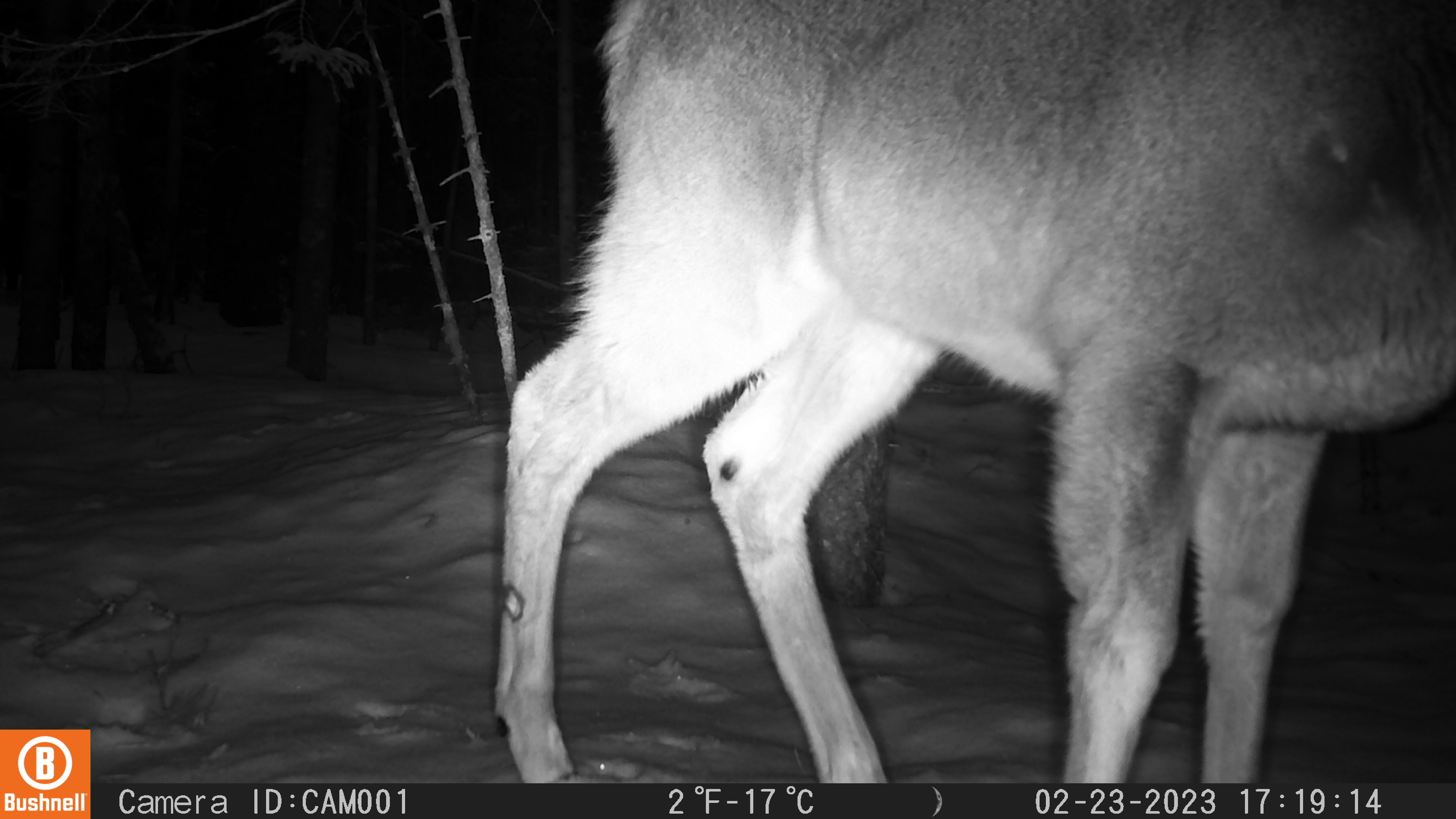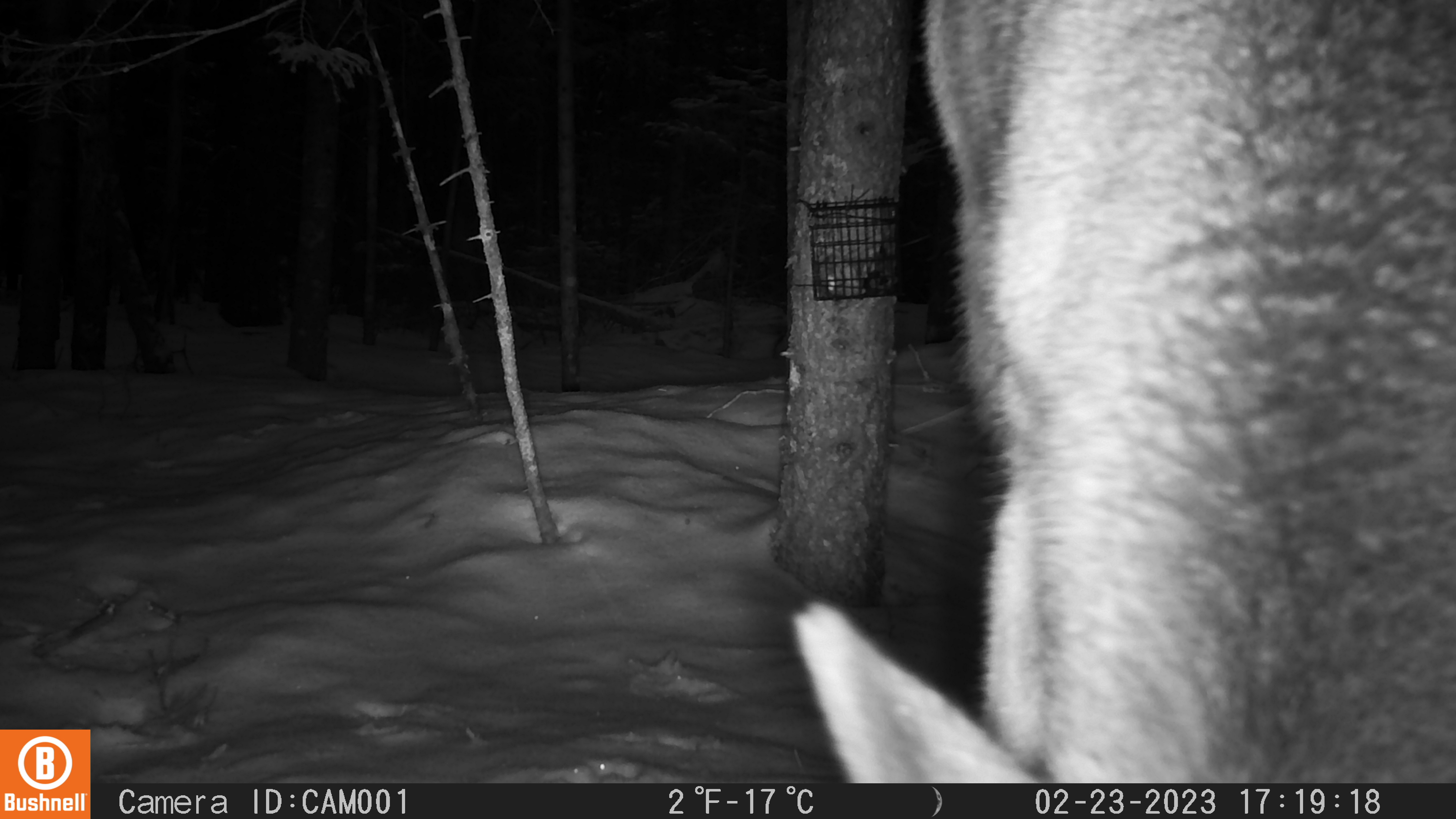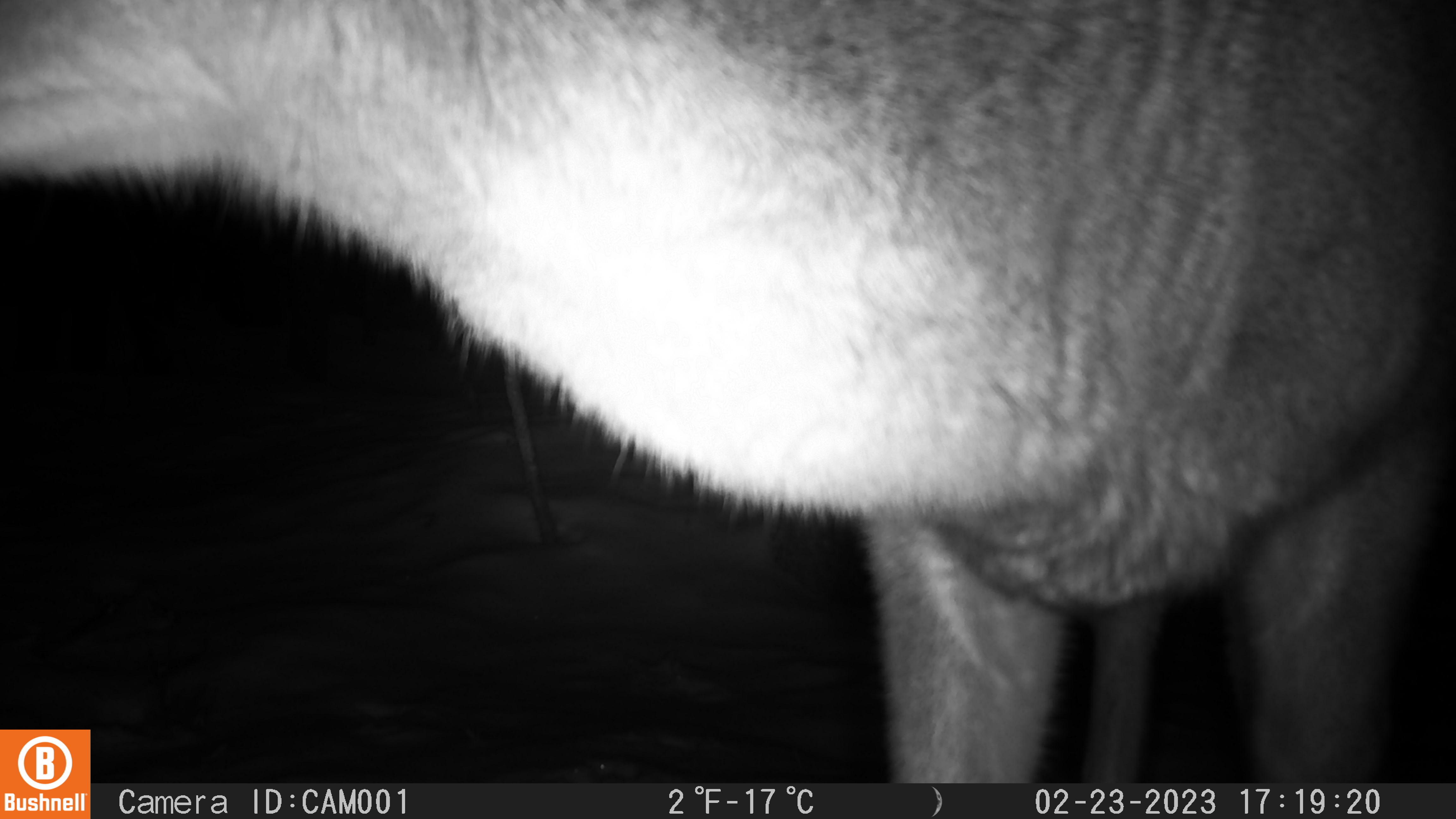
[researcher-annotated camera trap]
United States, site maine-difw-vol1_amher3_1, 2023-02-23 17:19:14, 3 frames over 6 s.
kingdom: Animalia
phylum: Chordata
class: Mammalia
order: Artiodactyla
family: Cervidae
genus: Odocoileus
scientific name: Odocoileus virginianus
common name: white-tailed deer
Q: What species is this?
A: White-tailed deer (Odocoileus virginianus).